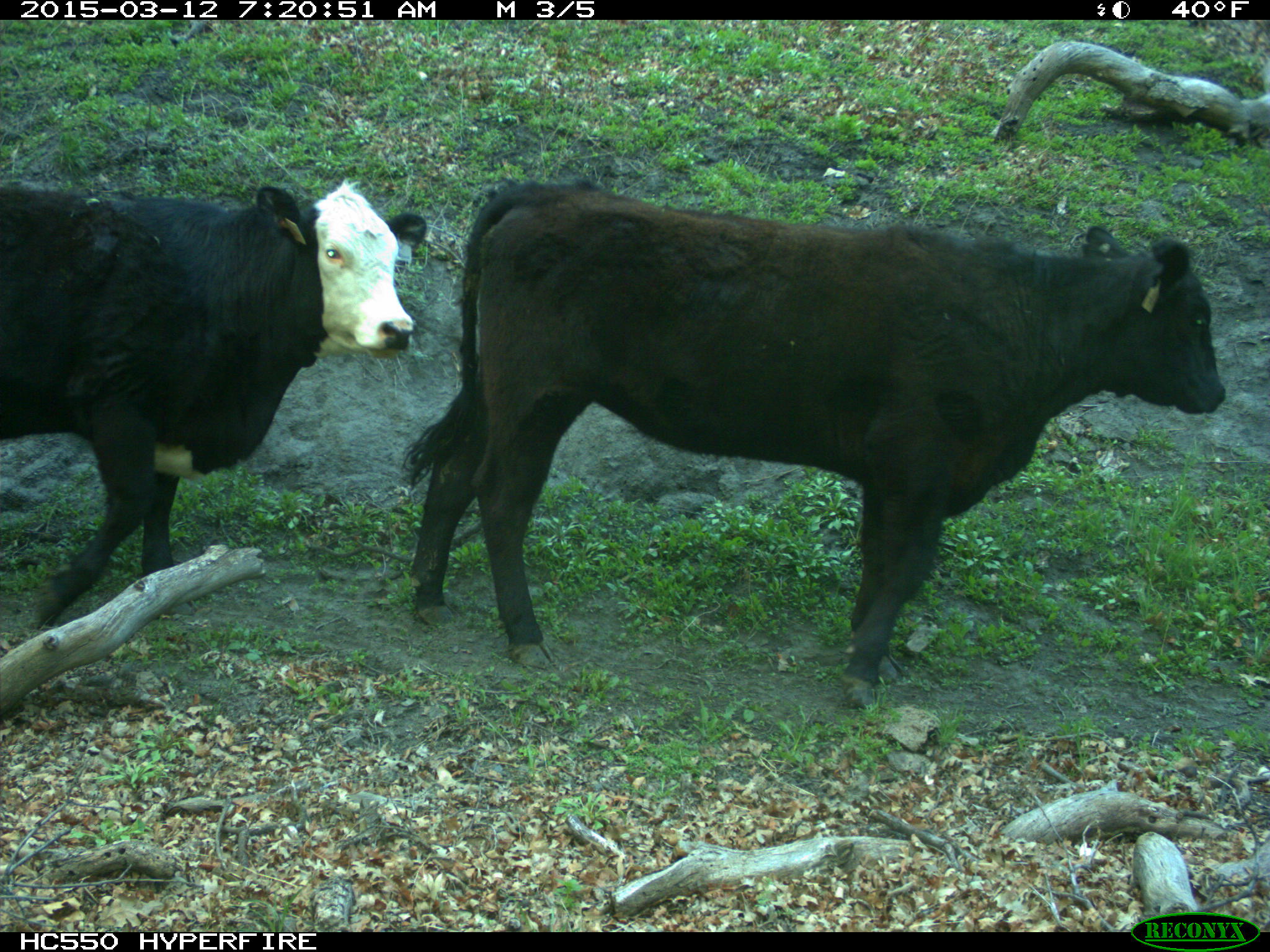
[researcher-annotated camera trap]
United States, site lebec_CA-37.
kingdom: Animalia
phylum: Chordata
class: Mammalia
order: Artiodactyla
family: Bovidae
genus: Bos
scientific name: Bos taurus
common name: domestic cow